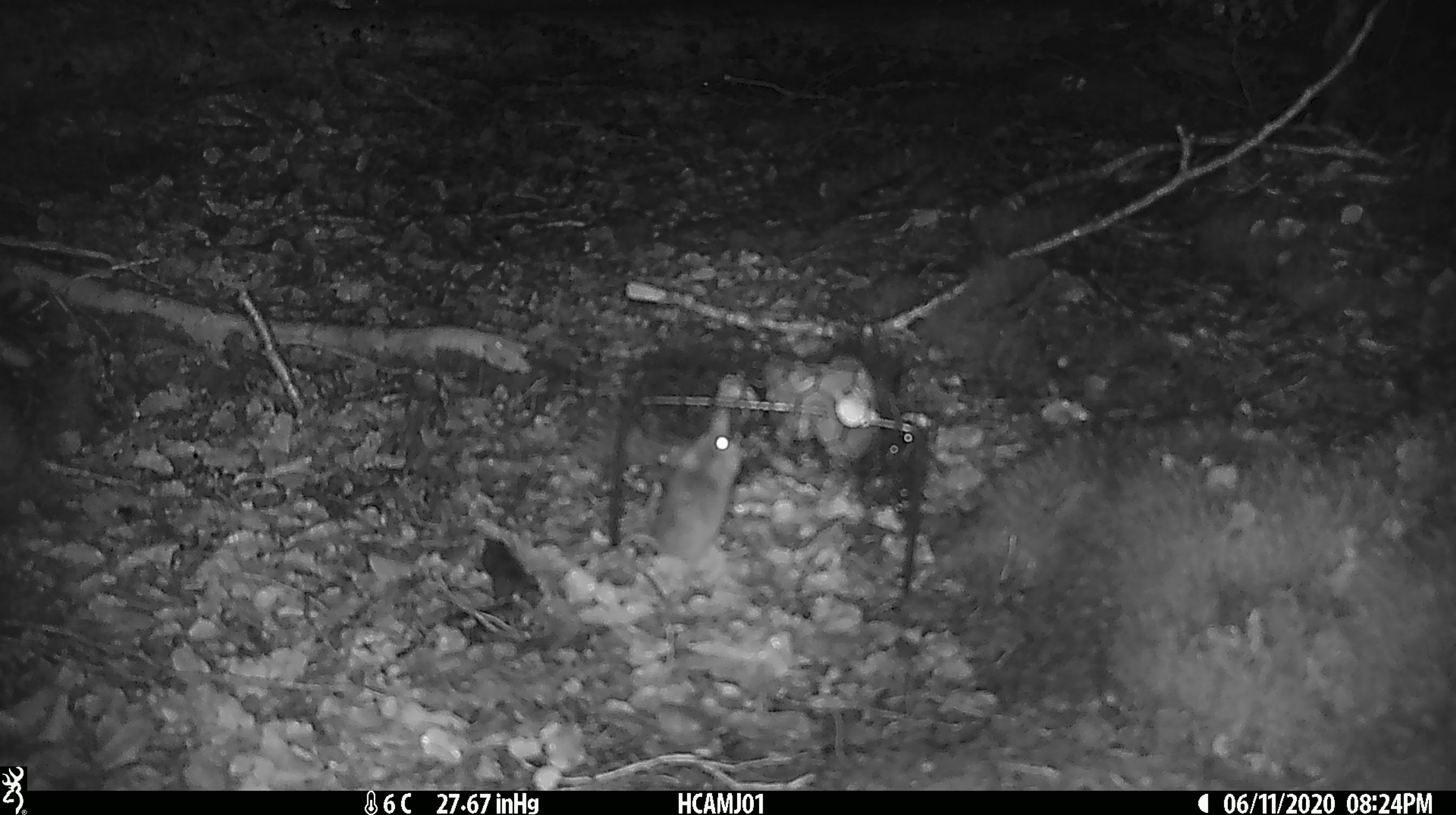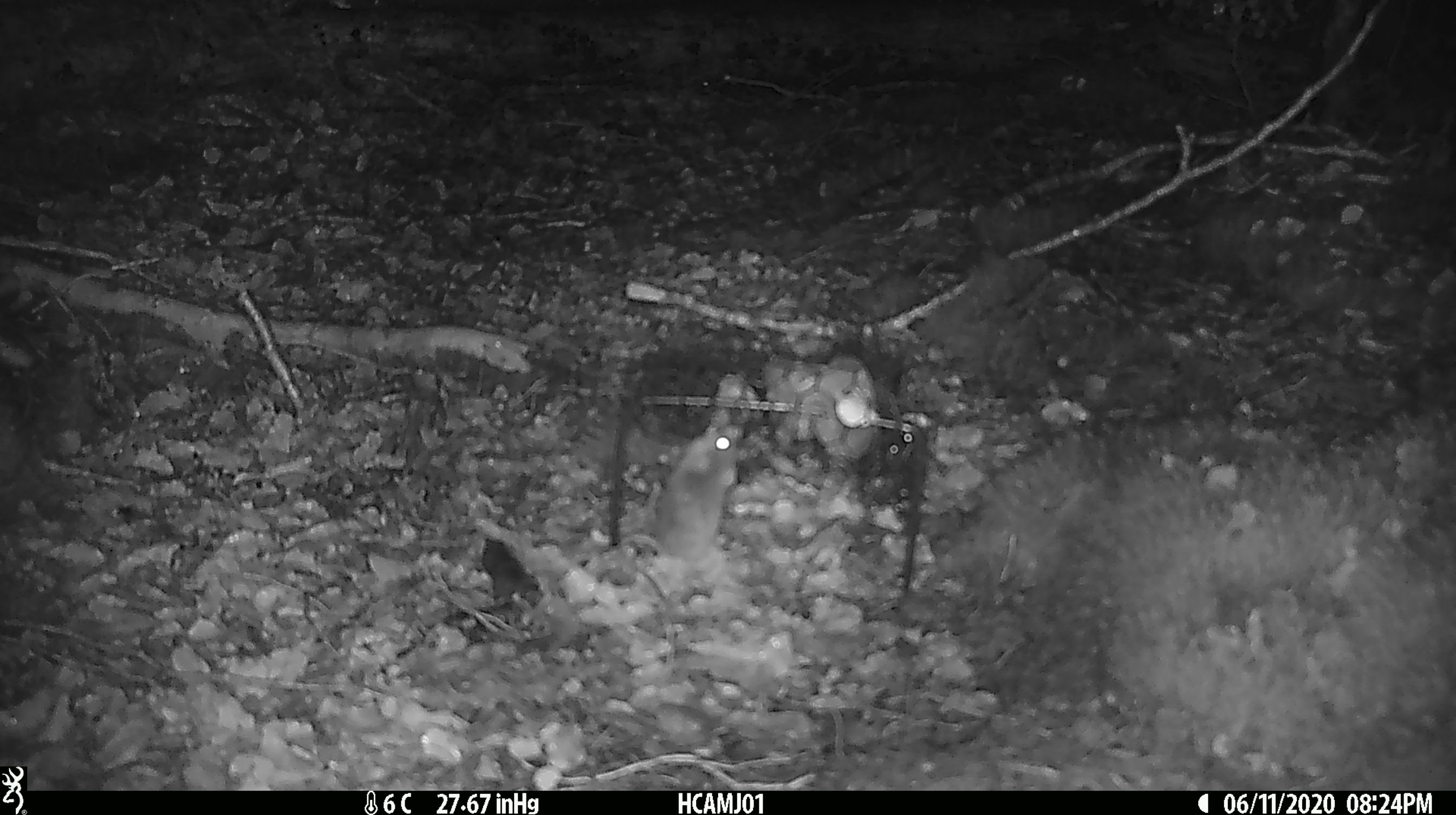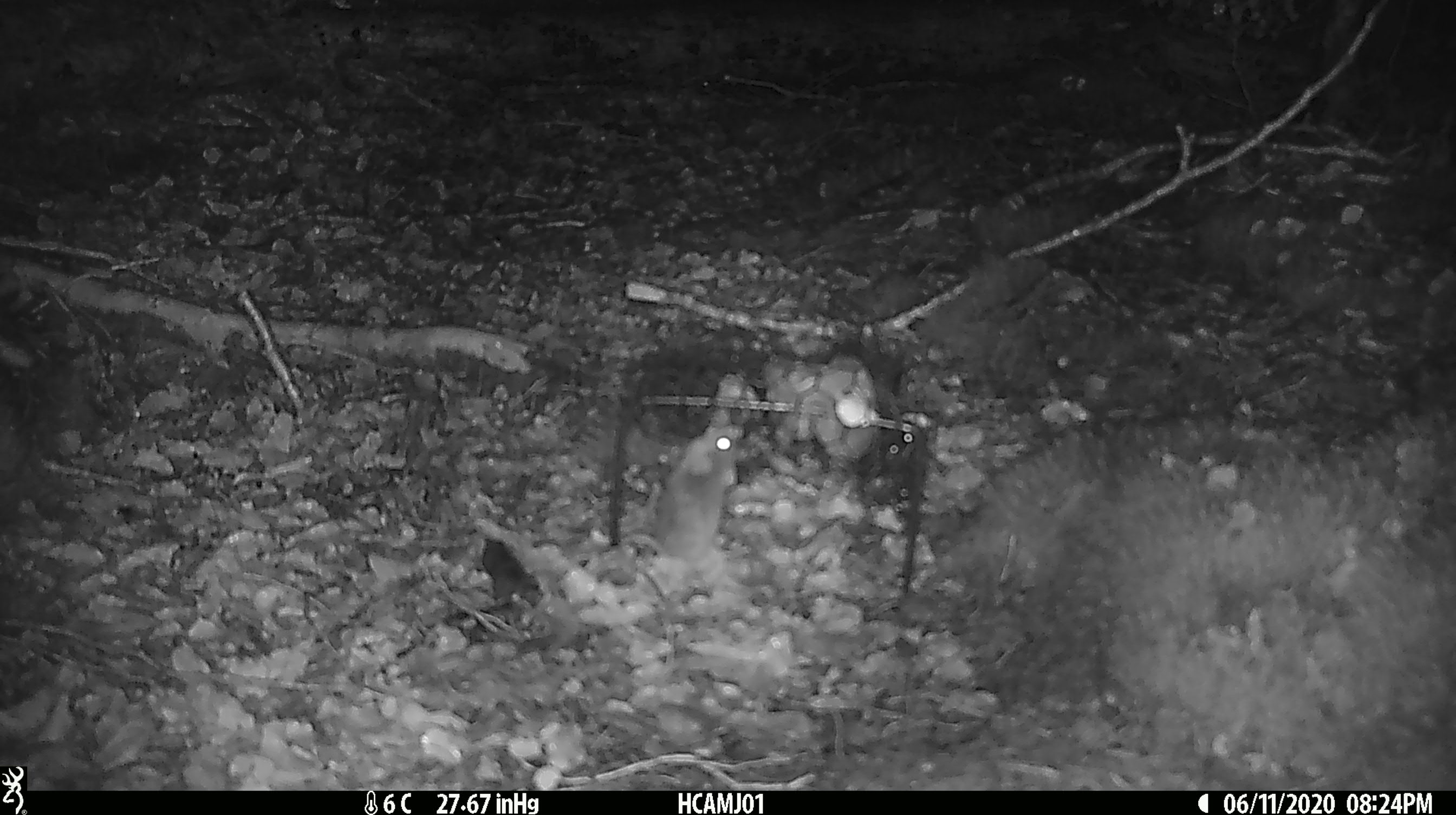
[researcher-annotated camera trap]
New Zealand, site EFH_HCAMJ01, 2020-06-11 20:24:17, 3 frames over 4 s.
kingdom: Animalia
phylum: Chordata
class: Mammalia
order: Rodentia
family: Muridae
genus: Mus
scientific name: Mus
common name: mouse